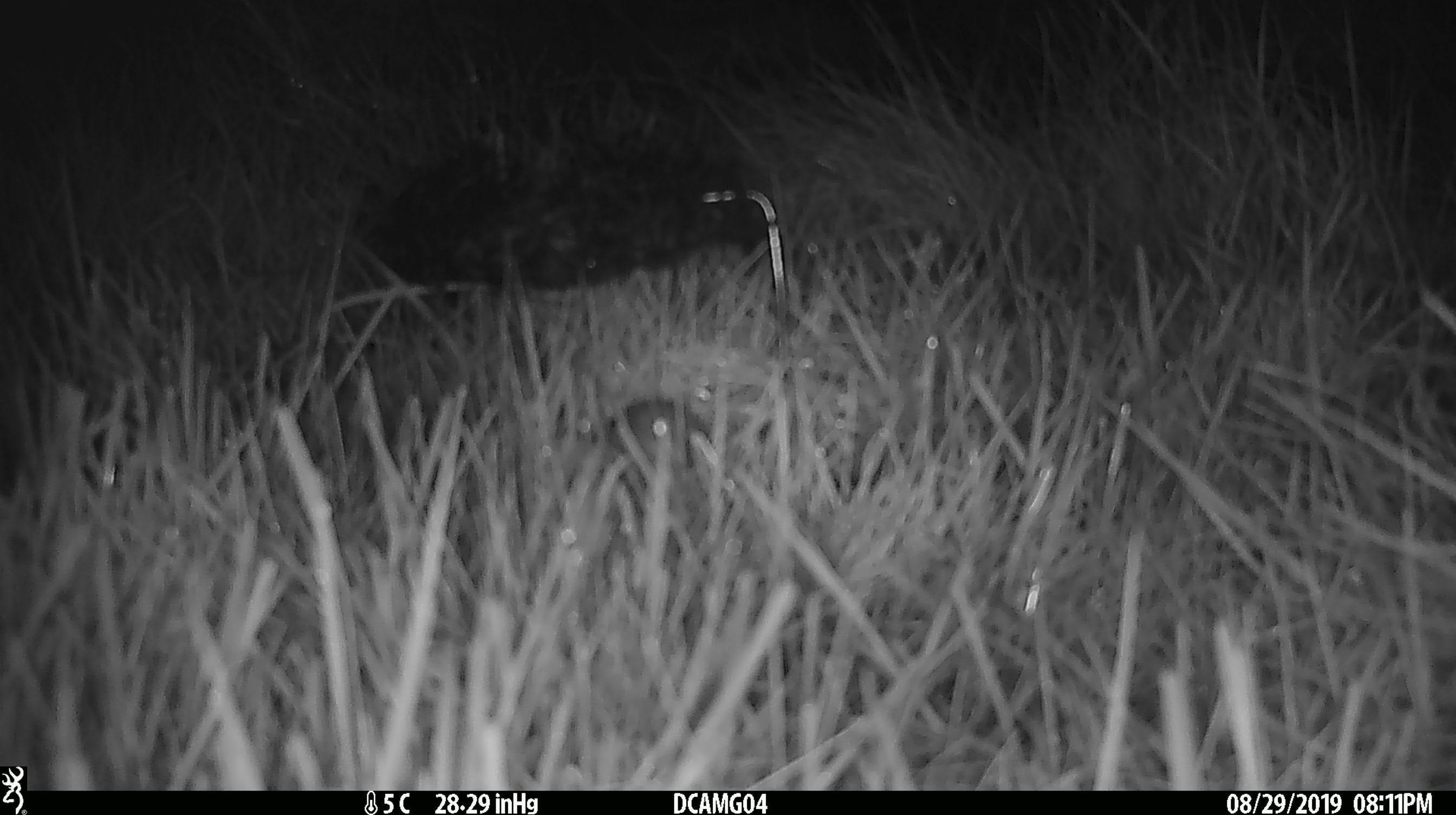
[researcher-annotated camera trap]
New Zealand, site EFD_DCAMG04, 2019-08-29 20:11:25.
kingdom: Animalia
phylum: Chordata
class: Mammalia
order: Rodentia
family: Muridae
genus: Mus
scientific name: Mus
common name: mouse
Mouse (Mus).